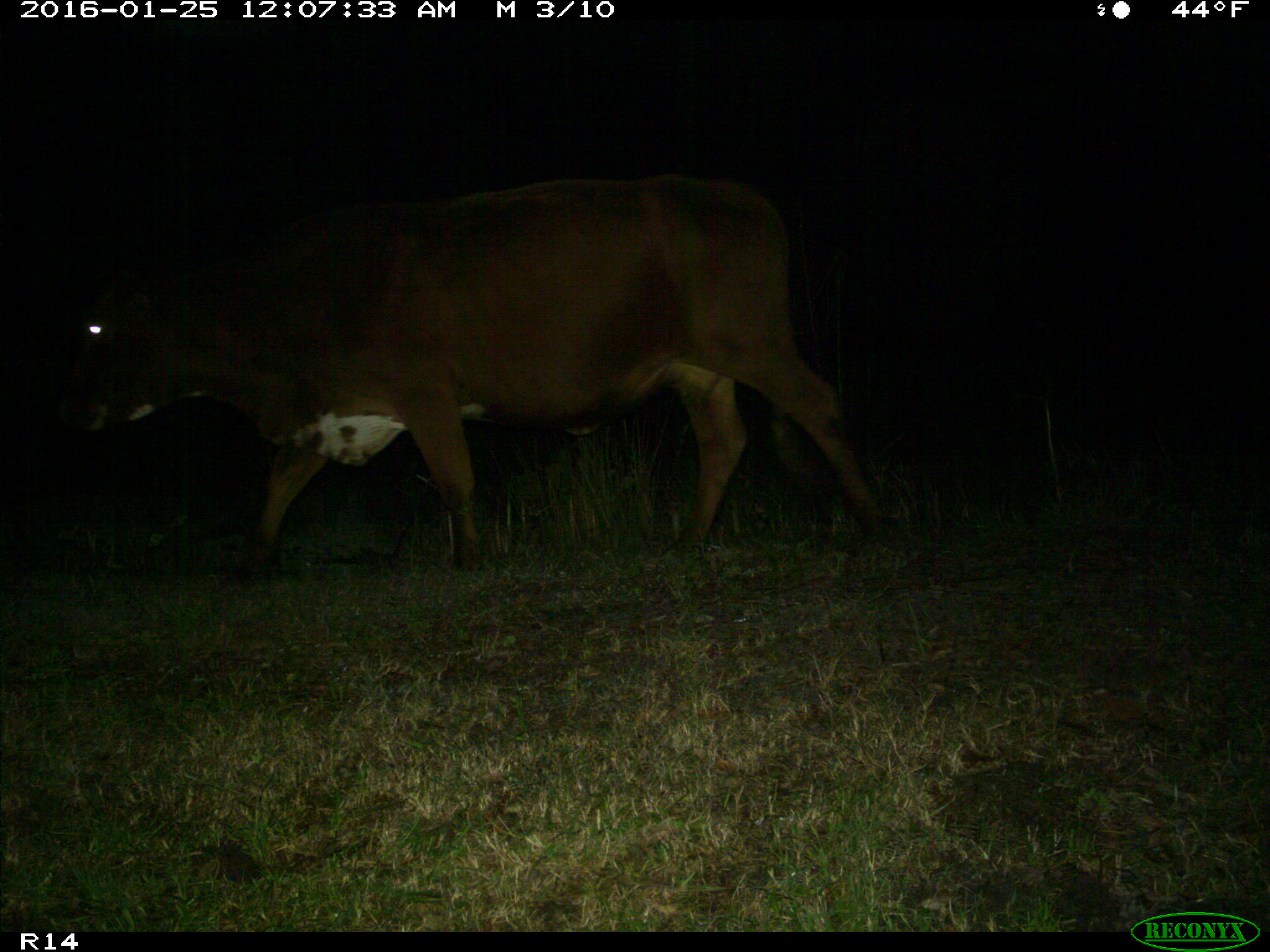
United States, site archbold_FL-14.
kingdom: Animalia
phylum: Chordata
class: Mammalia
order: Artiodactyla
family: Bovidae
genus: Bos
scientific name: Bos taurus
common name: domestic cow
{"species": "Bos taurus (domestic cow)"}